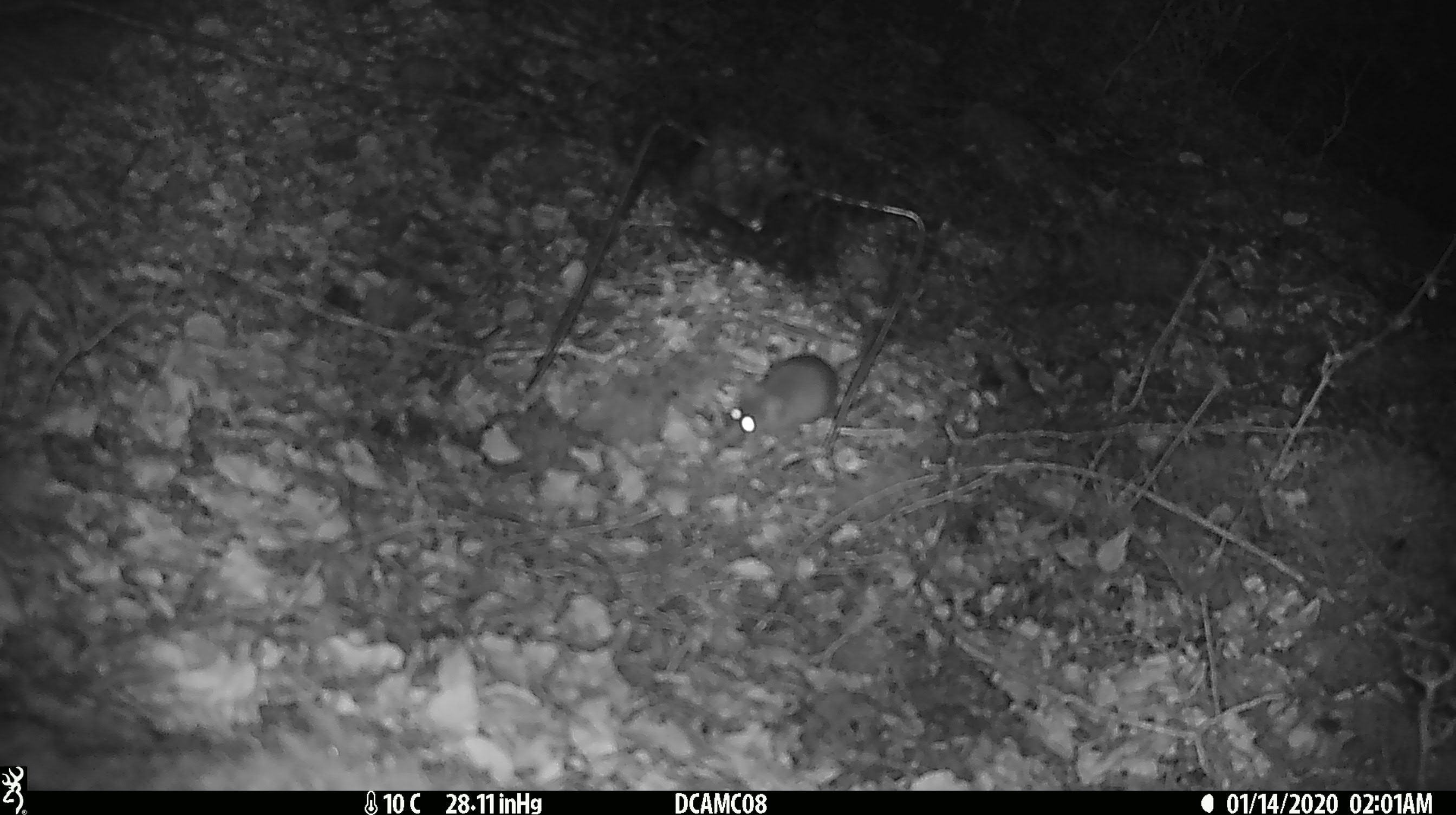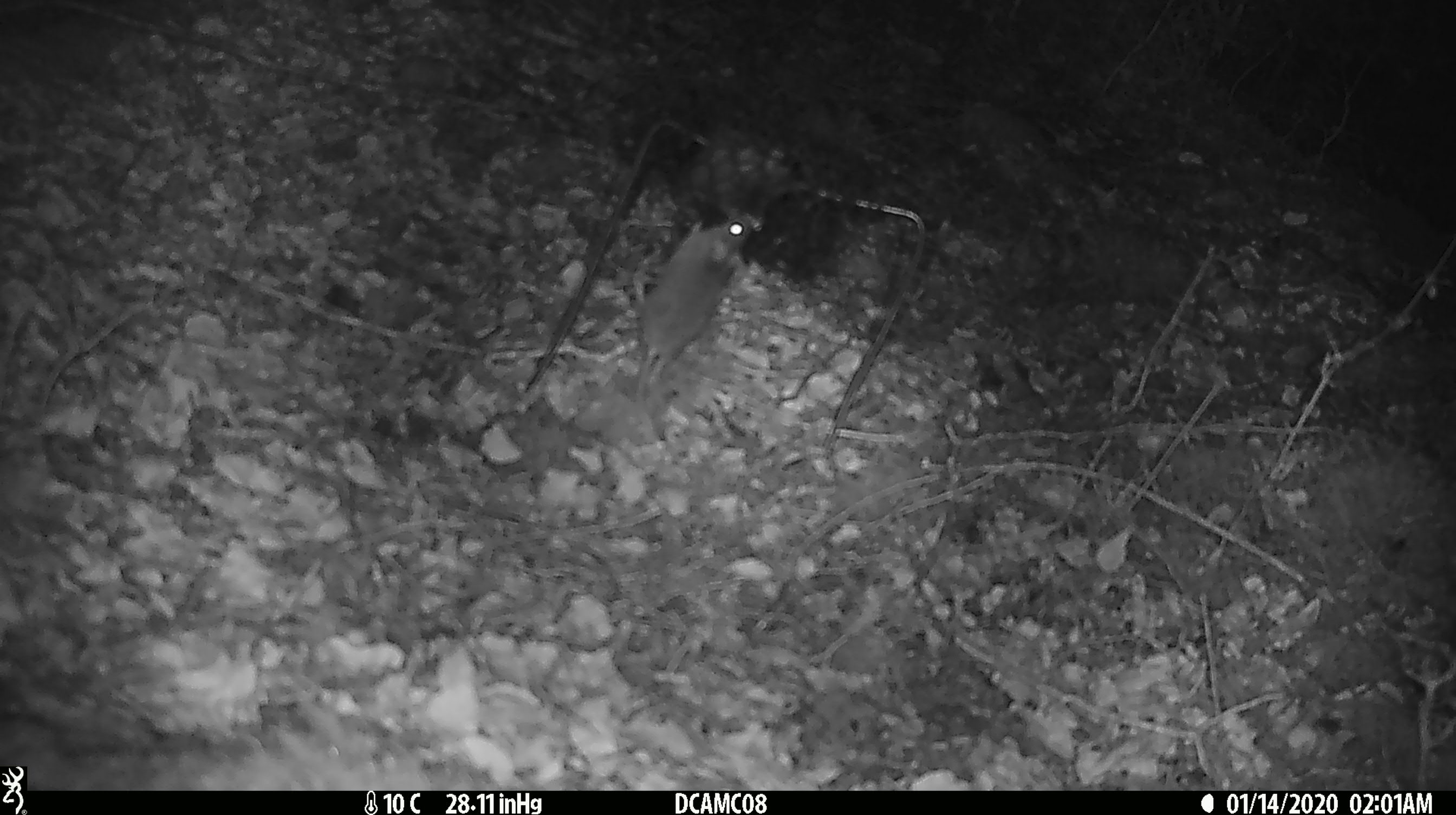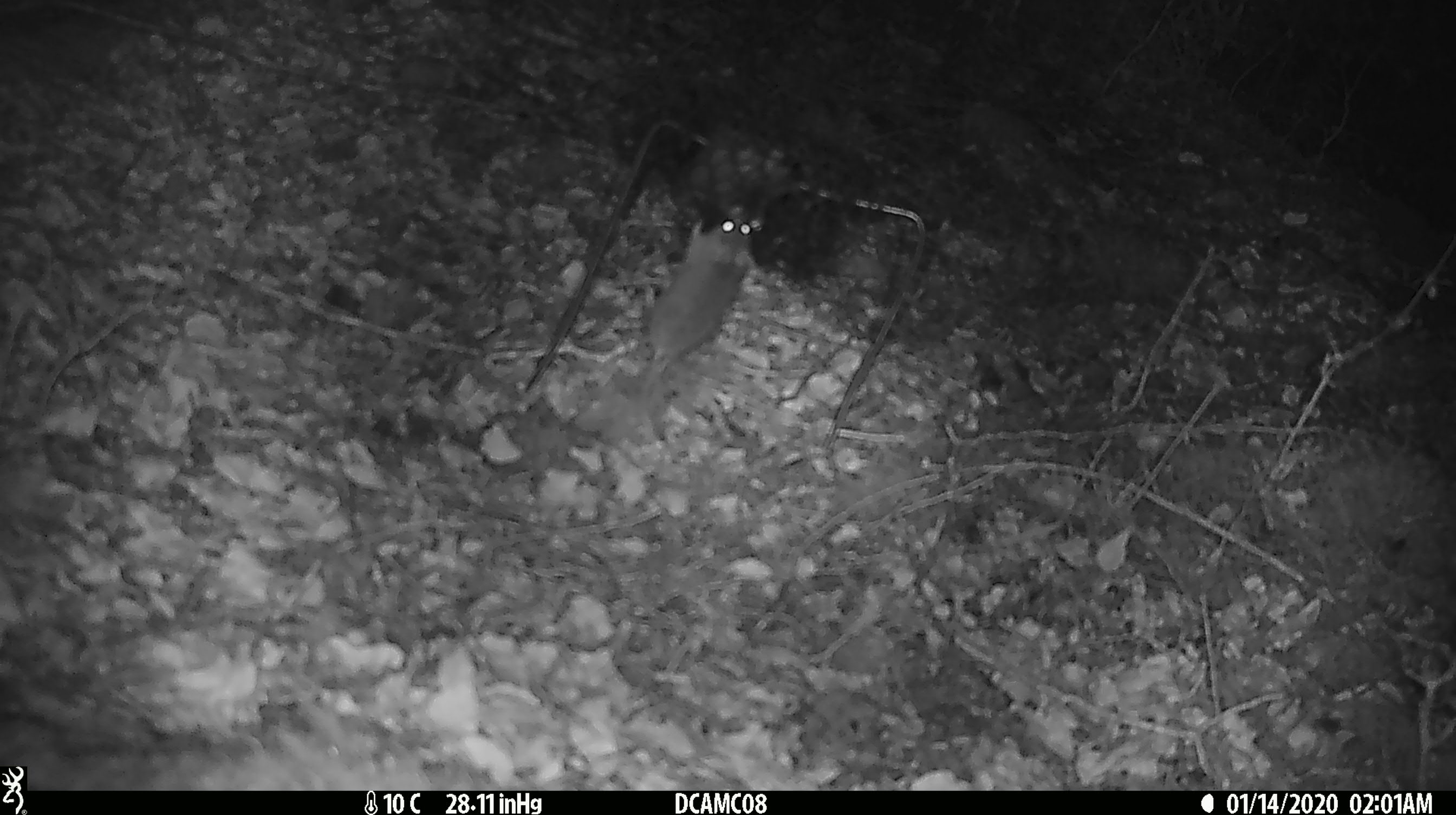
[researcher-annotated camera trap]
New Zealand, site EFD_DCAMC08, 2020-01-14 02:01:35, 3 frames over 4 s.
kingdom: Animalia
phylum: Chordata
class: Mammalia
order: Rodentia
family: Muridae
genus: Mus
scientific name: Mus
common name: mouse